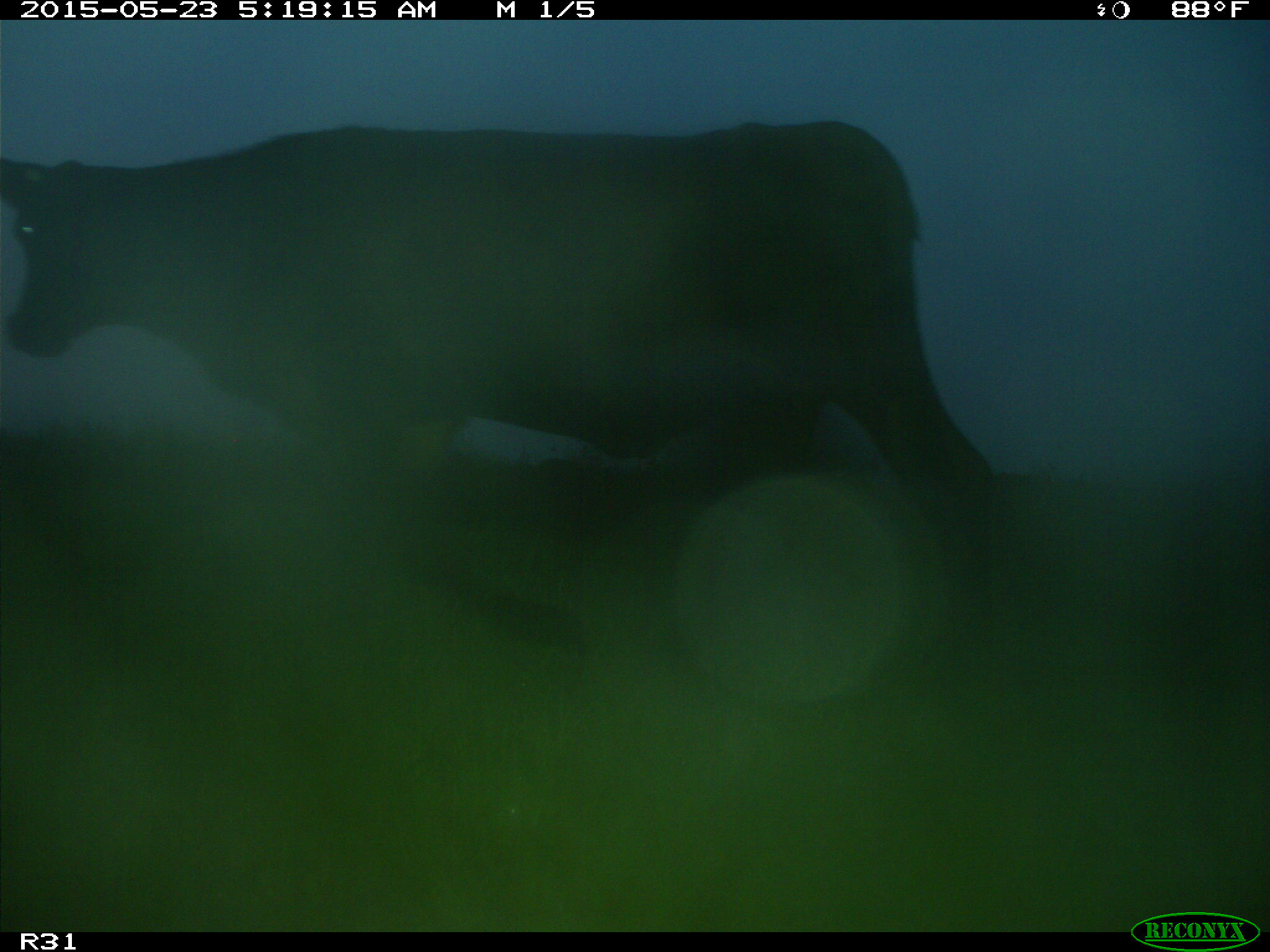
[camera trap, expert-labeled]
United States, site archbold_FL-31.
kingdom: Animalia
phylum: Chordata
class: Mammalia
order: Artiodactyla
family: Bovidae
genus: Bos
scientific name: Bos taurus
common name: domestic cow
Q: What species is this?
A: Bos taurus (domestic cow).